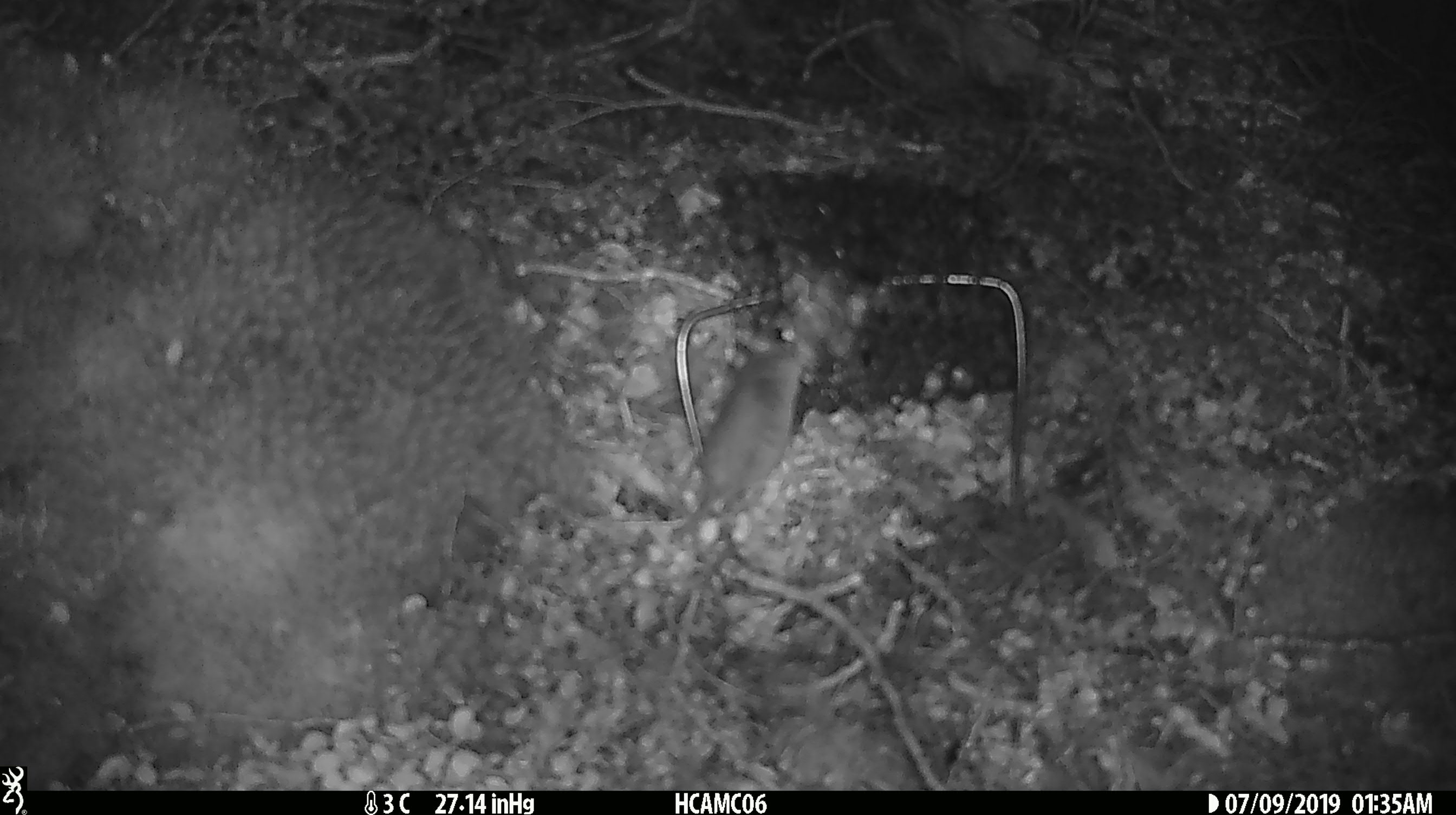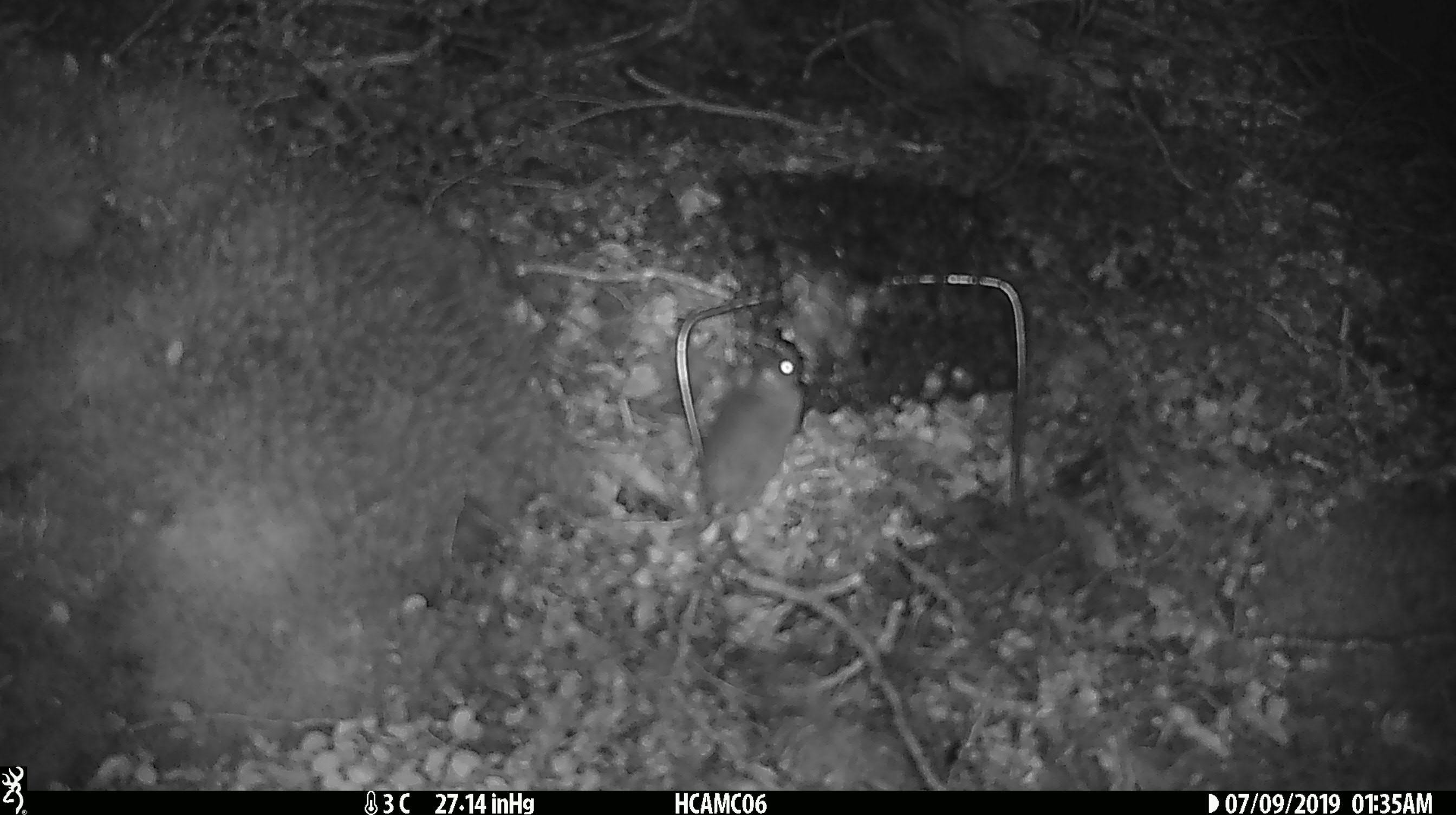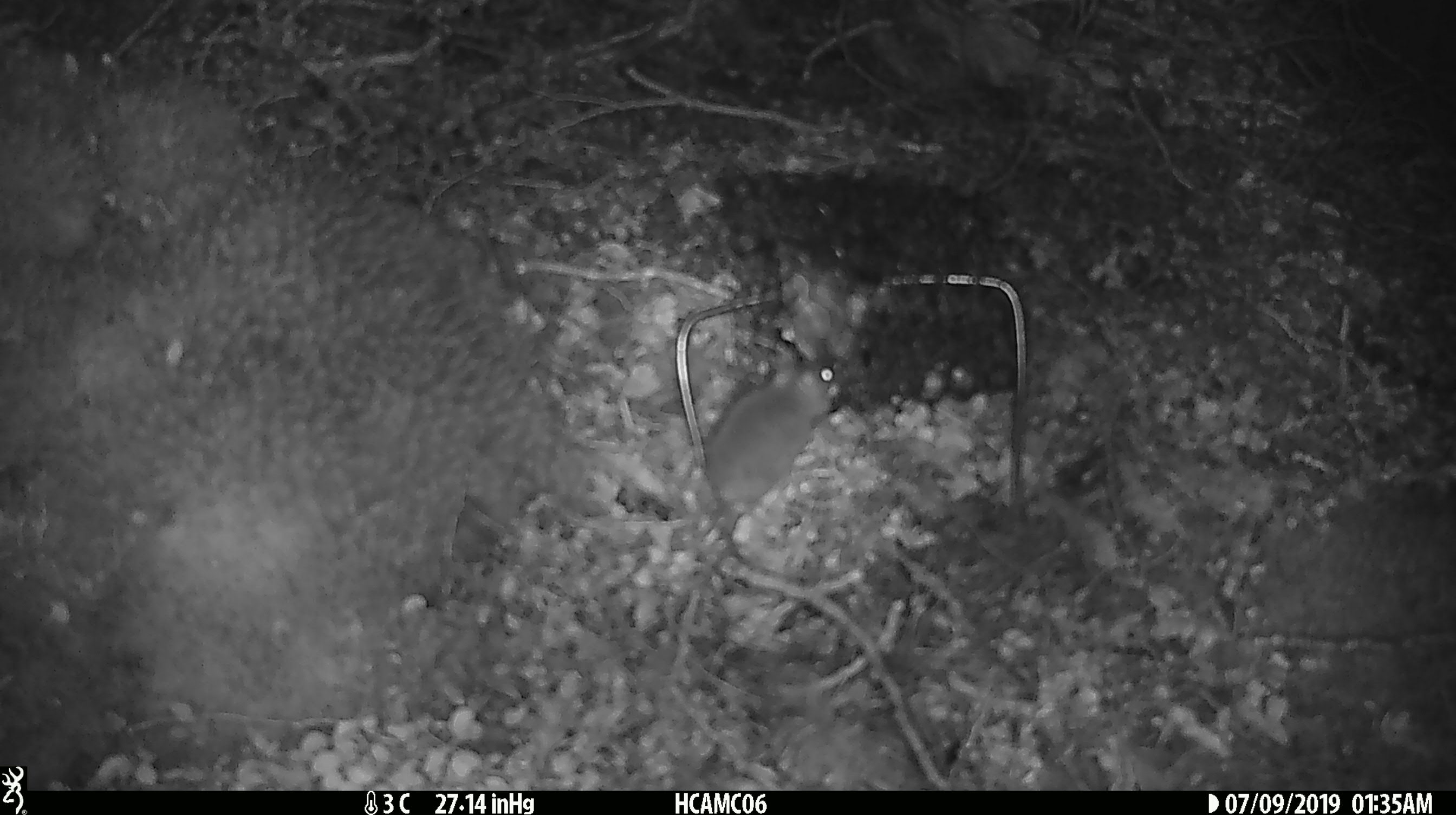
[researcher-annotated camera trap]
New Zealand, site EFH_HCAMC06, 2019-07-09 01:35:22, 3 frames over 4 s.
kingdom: Animalia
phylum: Chordata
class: Mammalia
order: Rodentia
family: Muridae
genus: Mus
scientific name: Mus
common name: mouse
Mouse (Mus).